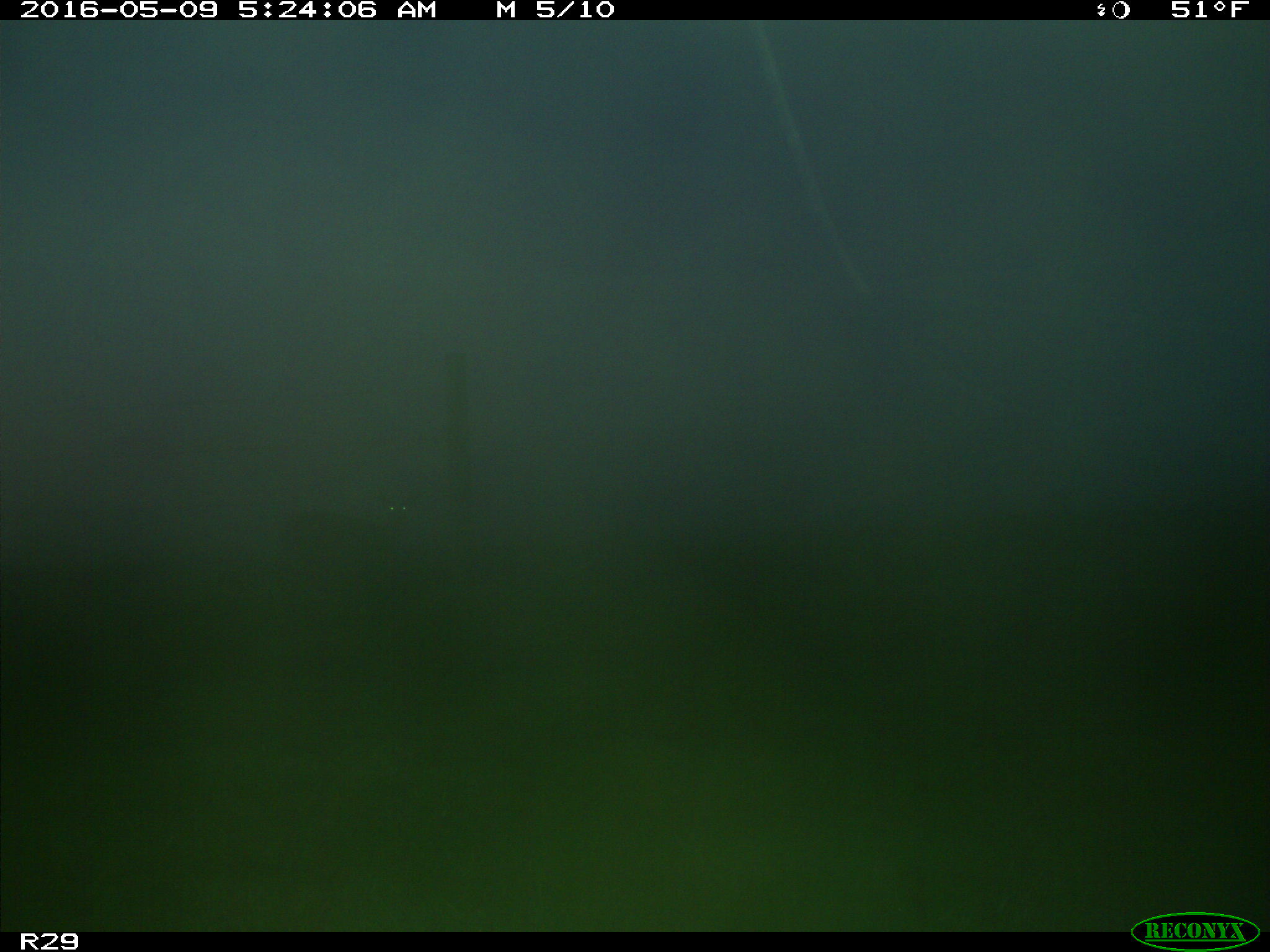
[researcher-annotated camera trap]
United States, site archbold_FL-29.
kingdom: Animalia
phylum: Chordata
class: Mammalia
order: Artiodactyla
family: Cervidae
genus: Odocoileus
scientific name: Odocoileus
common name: deer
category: unidentified deer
Unidentified deer (deer) (Odocoileus).